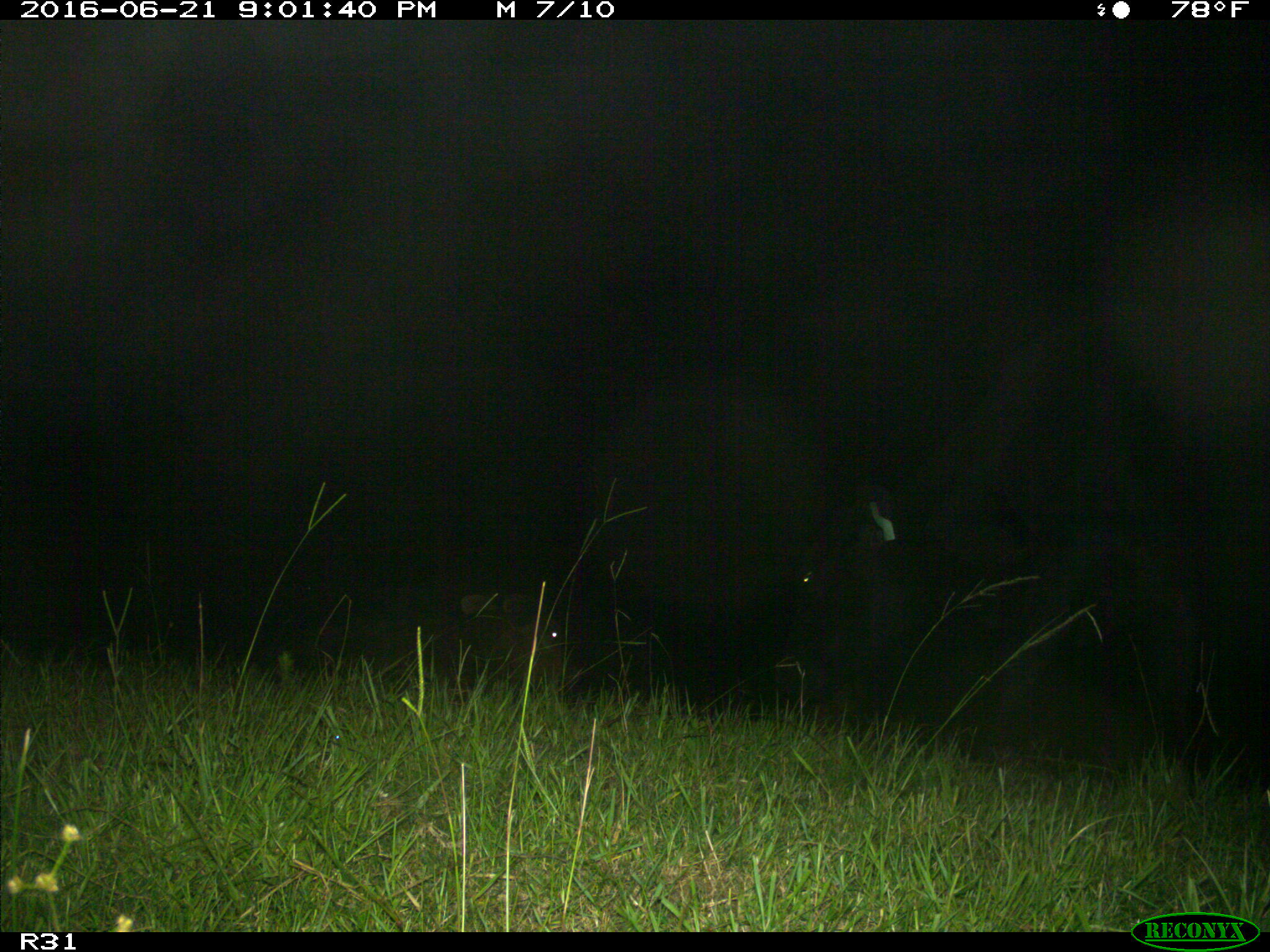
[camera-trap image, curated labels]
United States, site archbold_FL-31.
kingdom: Animalia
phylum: Chordata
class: Mammalia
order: Artiodactyla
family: Bovidae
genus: Bos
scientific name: Bos taurus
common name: domestic cow